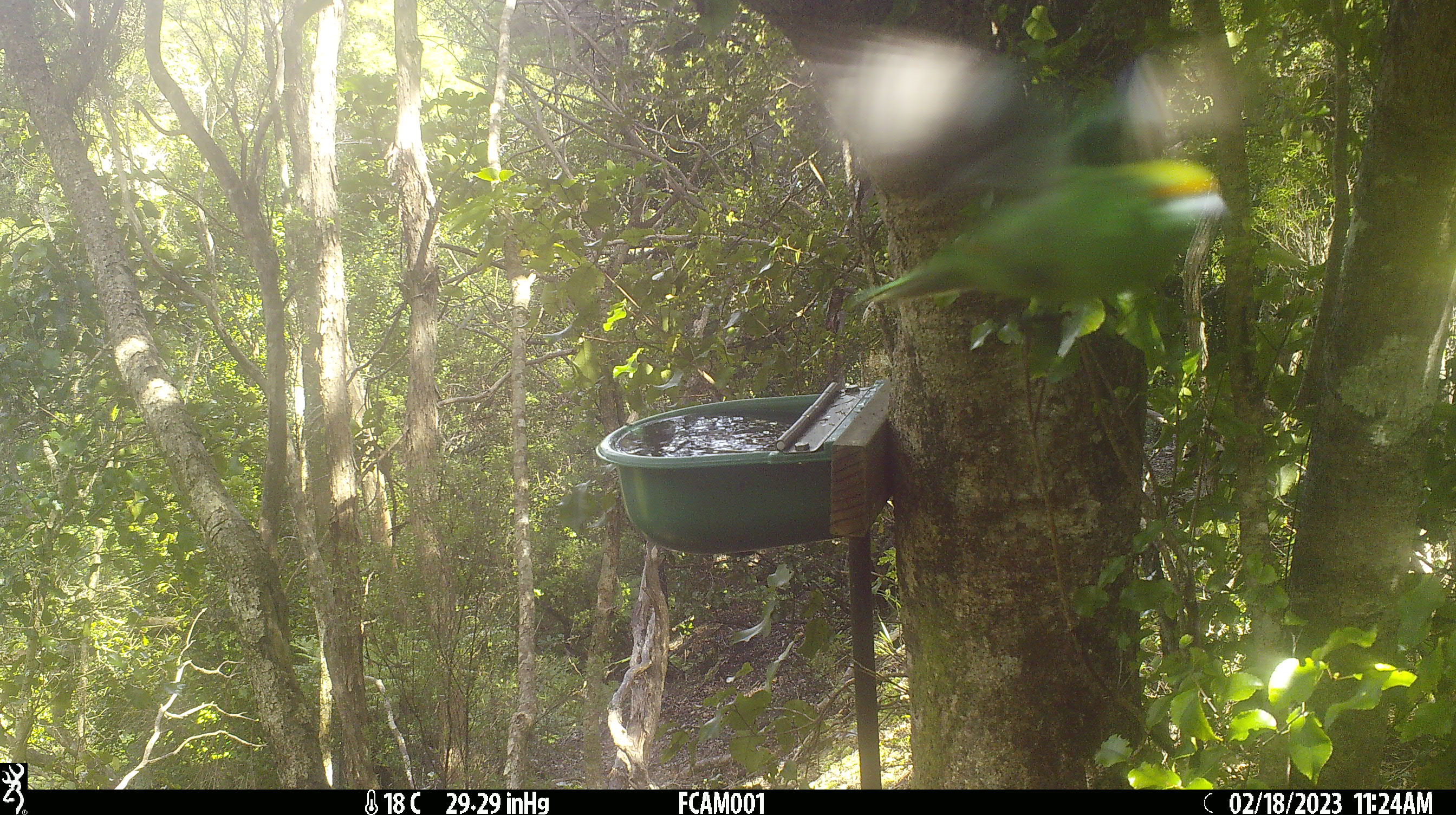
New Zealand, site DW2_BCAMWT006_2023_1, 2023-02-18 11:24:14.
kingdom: Animalia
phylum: Chordata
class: Aves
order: Psittaciformes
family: Psittaculidae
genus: Cyanoramphus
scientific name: Cyanoramphus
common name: parakeet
Parakeet (Cyanoramphus).